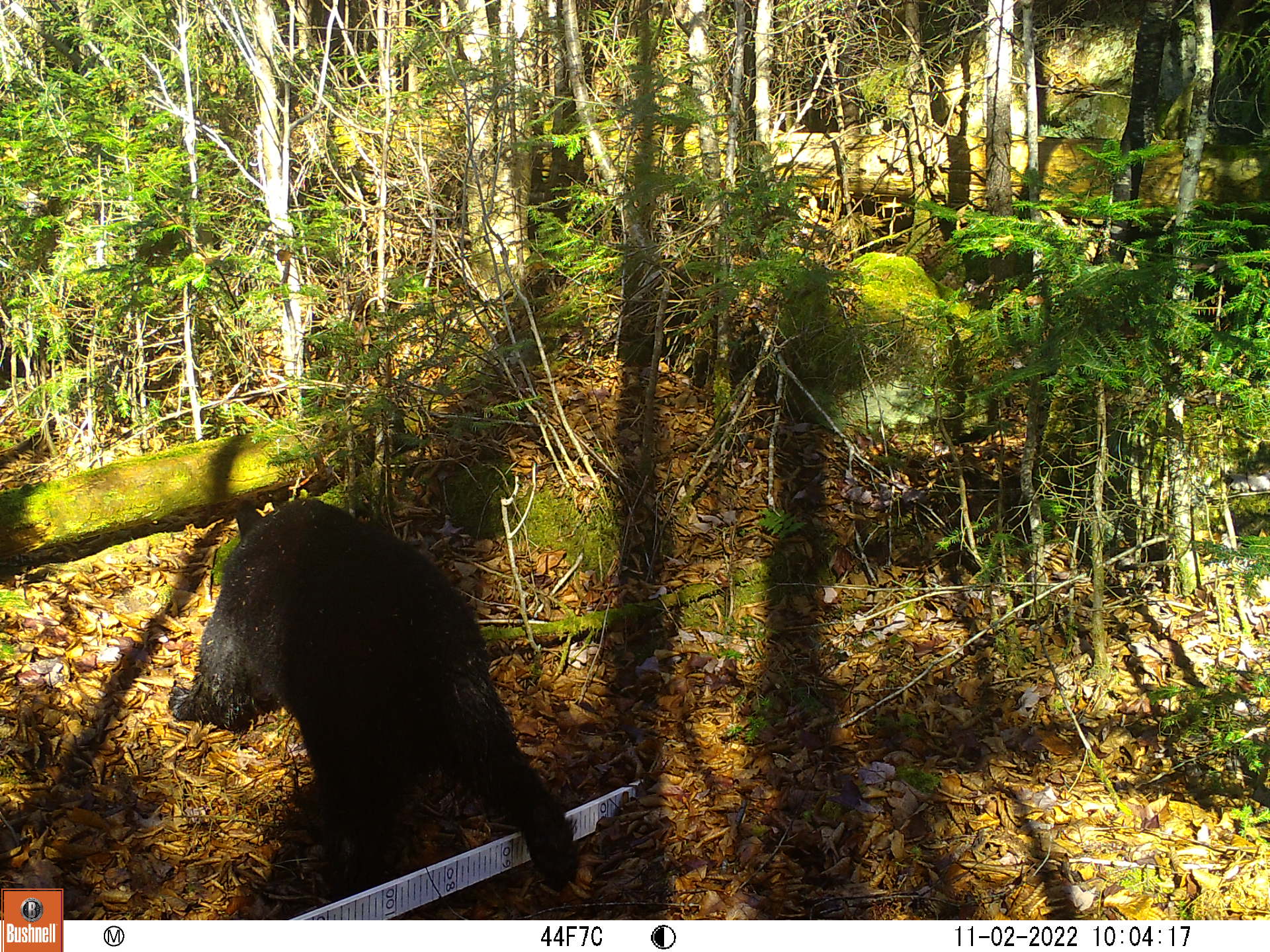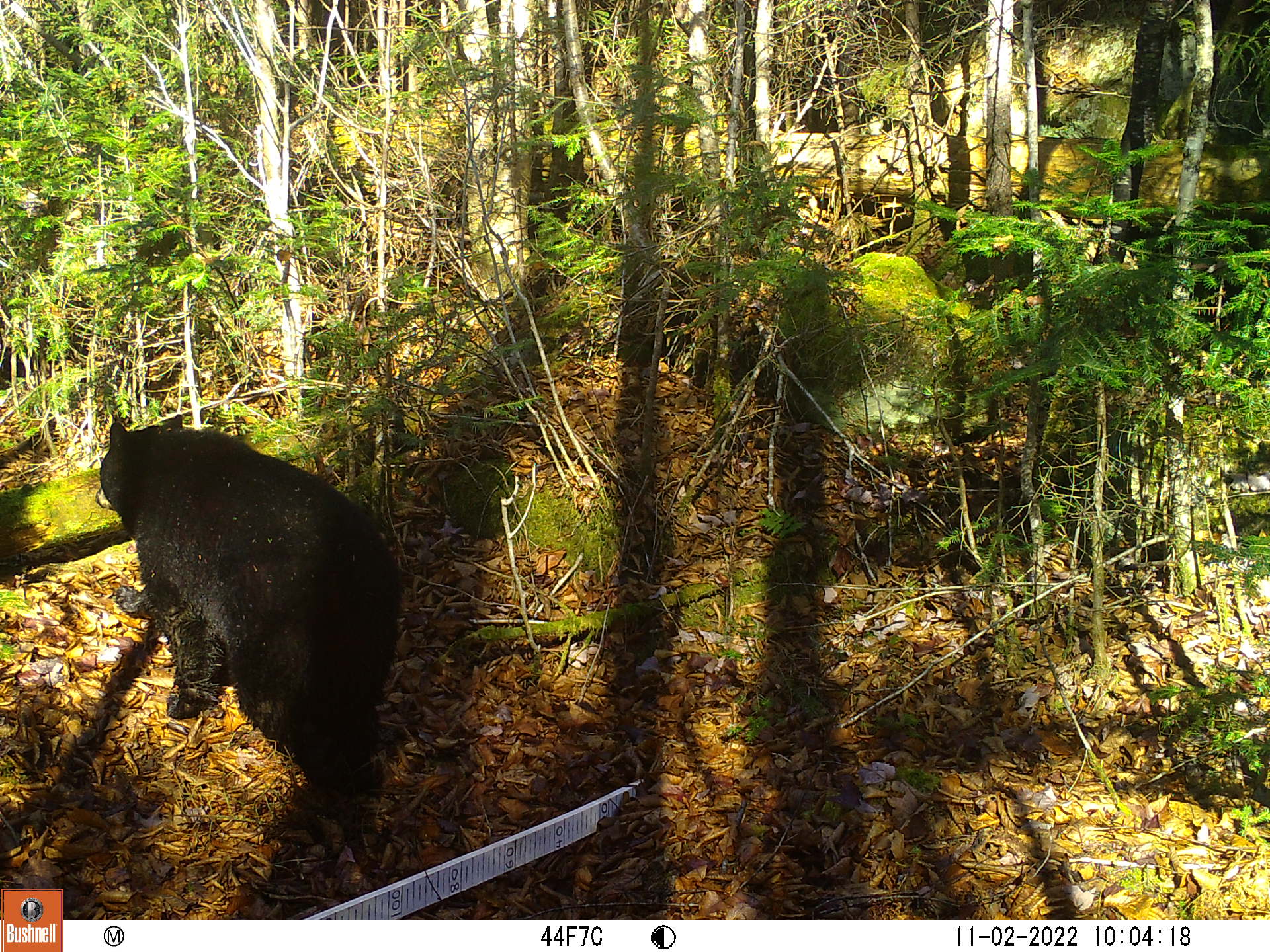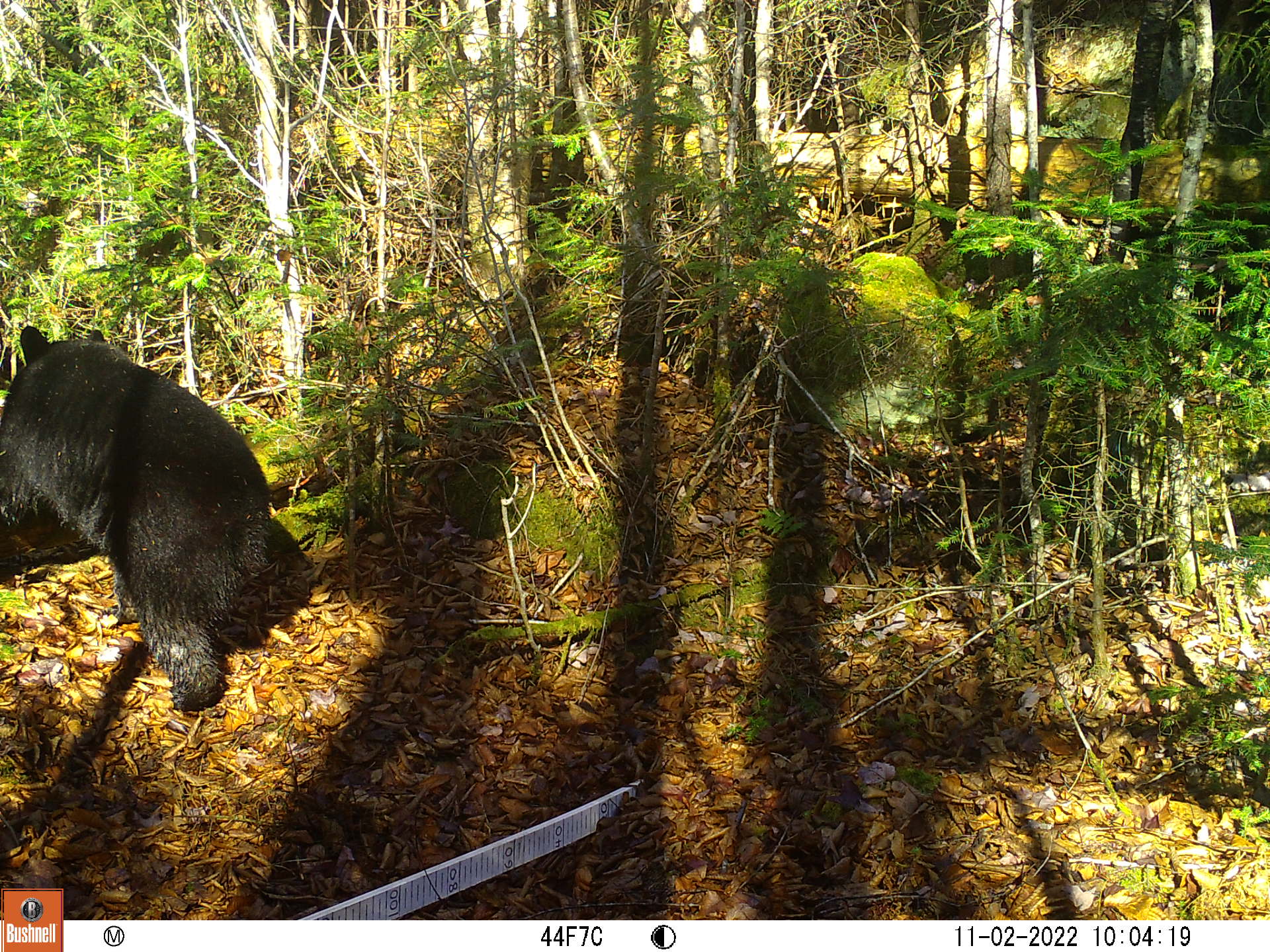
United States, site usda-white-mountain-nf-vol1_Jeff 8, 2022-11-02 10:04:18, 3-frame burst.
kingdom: Animalia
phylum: Chordata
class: Mammalia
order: Carnivora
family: Ursidae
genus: Ursus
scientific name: Ursus americanus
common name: black bear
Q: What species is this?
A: Black bear (Ursus americanus).